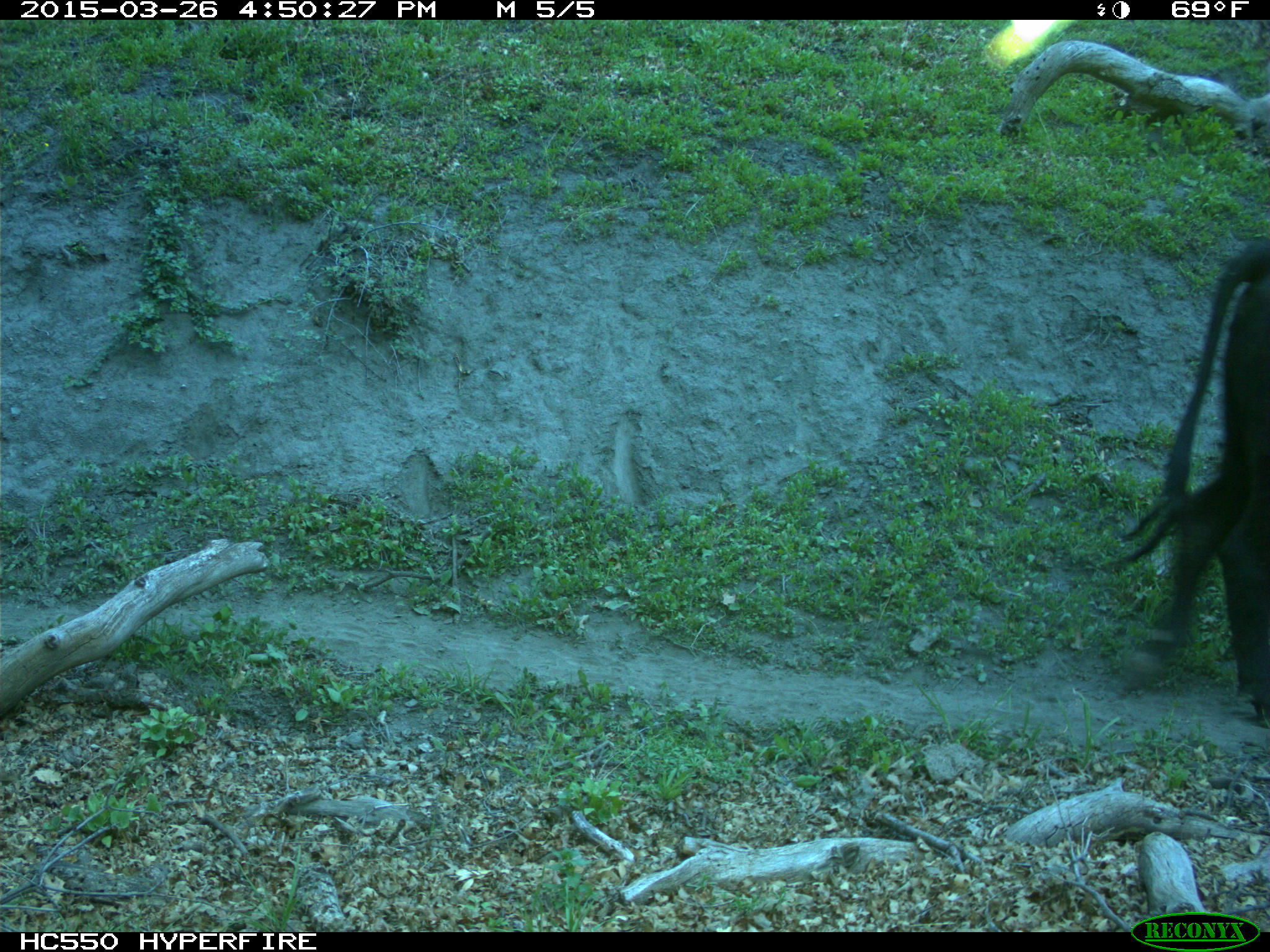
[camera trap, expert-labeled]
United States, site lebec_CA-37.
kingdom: Animalia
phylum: Chordata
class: Mammalia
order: Artiodactyla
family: Bovidae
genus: Bos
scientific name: Bos taurus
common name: domestic cow